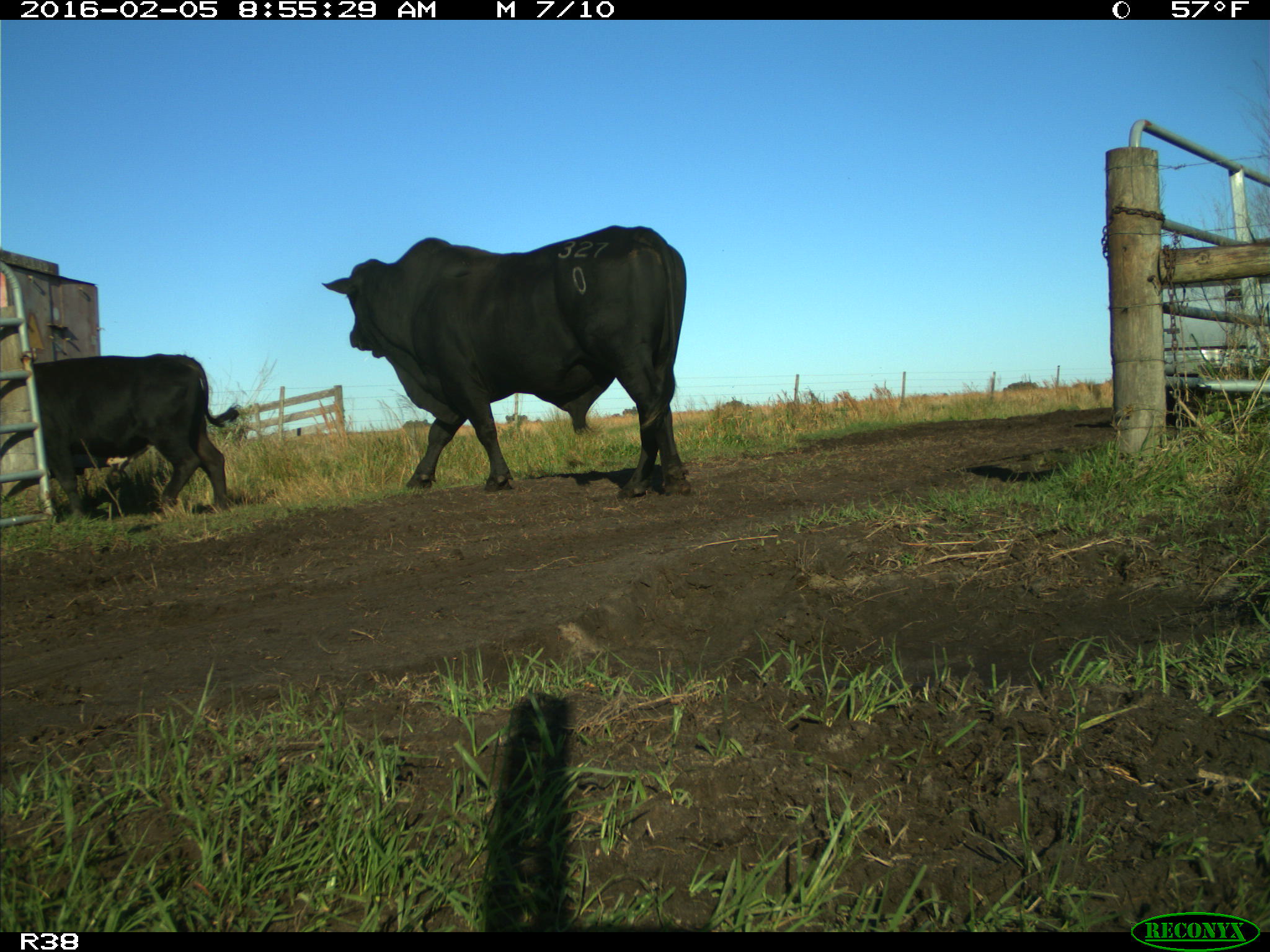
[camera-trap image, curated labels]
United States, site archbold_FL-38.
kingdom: Animalia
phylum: Chordata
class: Mammalia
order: Artiodactyla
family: Bovidae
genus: Bos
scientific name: Bos taurus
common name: domestic cow